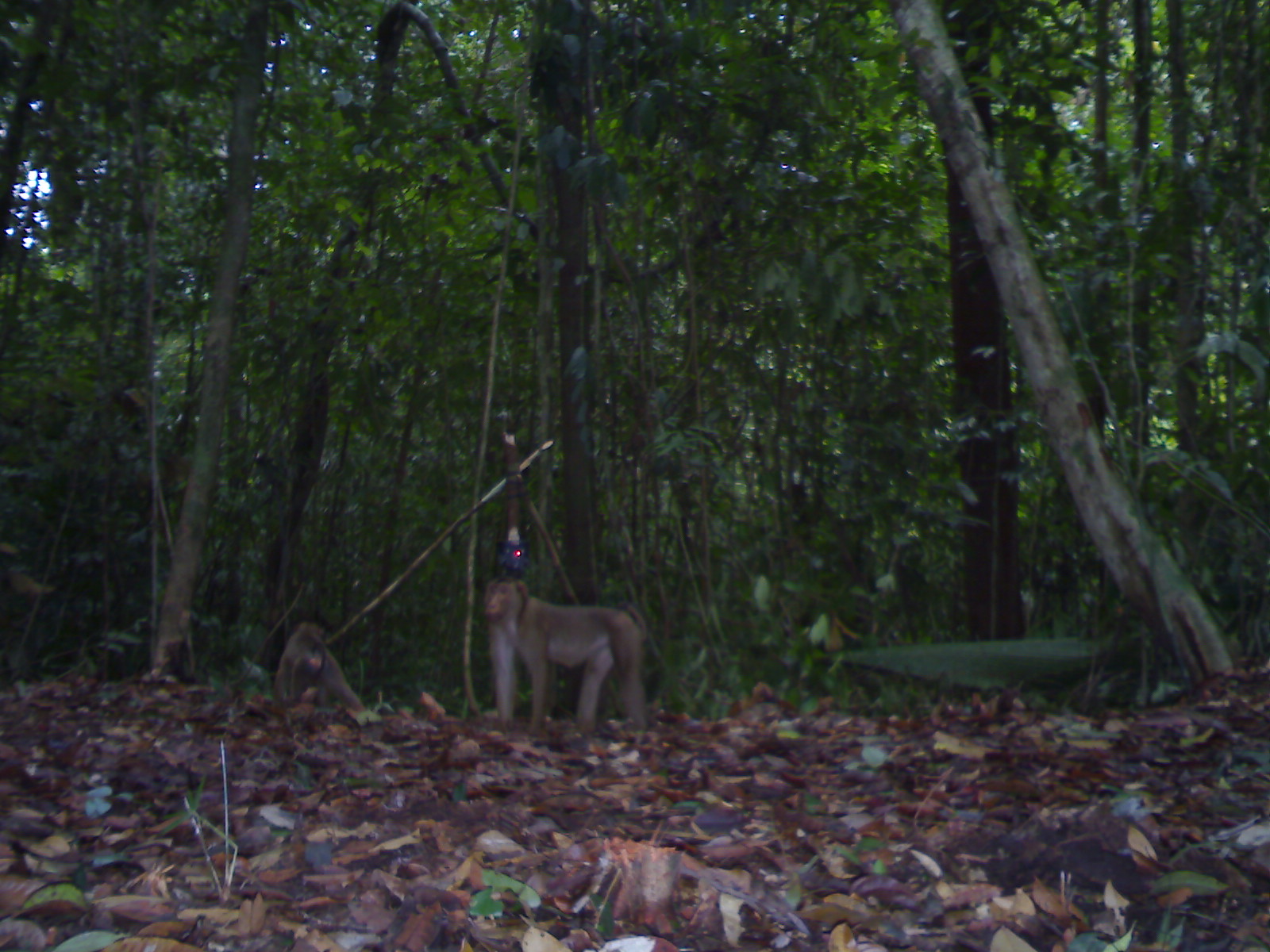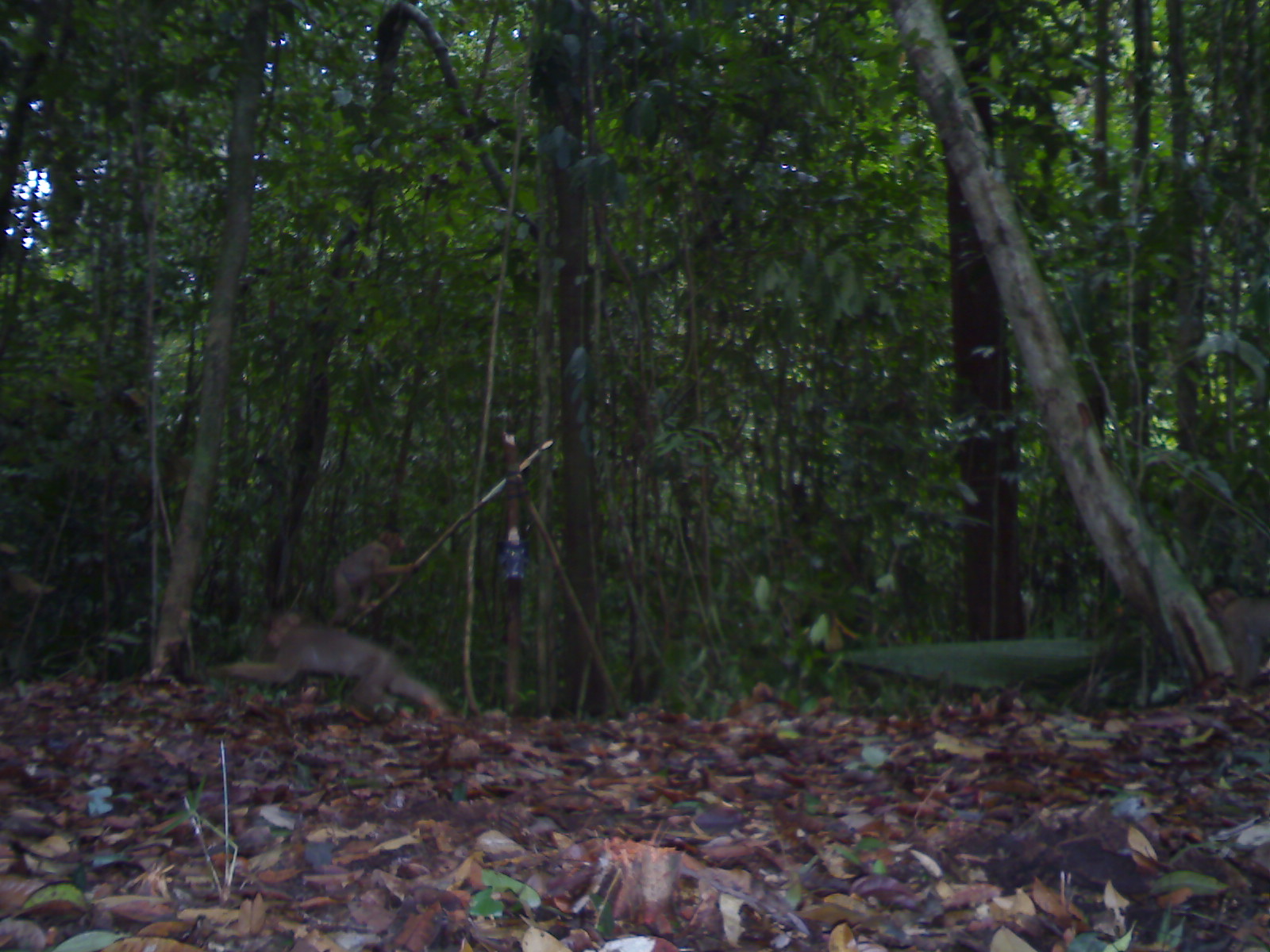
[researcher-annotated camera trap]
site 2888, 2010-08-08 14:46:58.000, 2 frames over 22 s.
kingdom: Animalia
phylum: Chordata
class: Mammalia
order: Primates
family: Cercopithecidae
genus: Macaca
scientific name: Macaca nemestrina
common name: southern pig-tailed macaque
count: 2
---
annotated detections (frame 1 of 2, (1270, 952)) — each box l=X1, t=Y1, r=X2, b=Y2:
macaca nemestrina: l=482, t=574, r=648, b=728; l=271, t=618, r=368, b=715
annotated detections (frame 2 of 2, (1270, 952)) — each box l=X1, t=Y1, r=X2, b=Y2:
macaca nemestrina: l=202, t=603, r=449, b=721; l=329, t=529, r=419, b=623; l=1202, t=581, r=1270, b=692